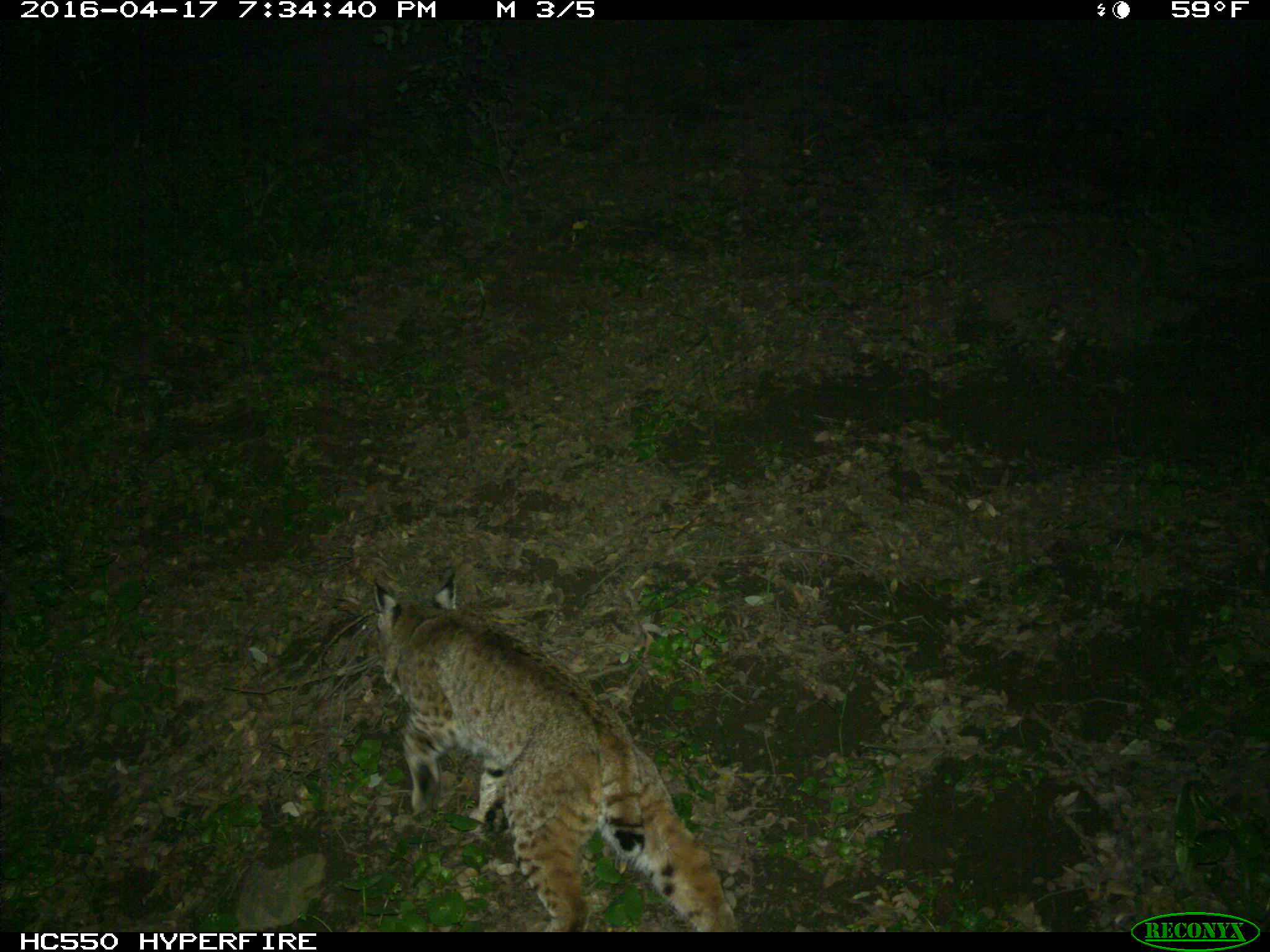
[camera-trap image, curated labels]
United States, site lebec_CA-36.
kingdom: Animalia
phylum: Chordata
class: Mammalia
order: Carnivora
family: Felidae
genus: Lynx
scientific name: Lynx rufus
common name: bobcat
Lynx rufus (bobcat).